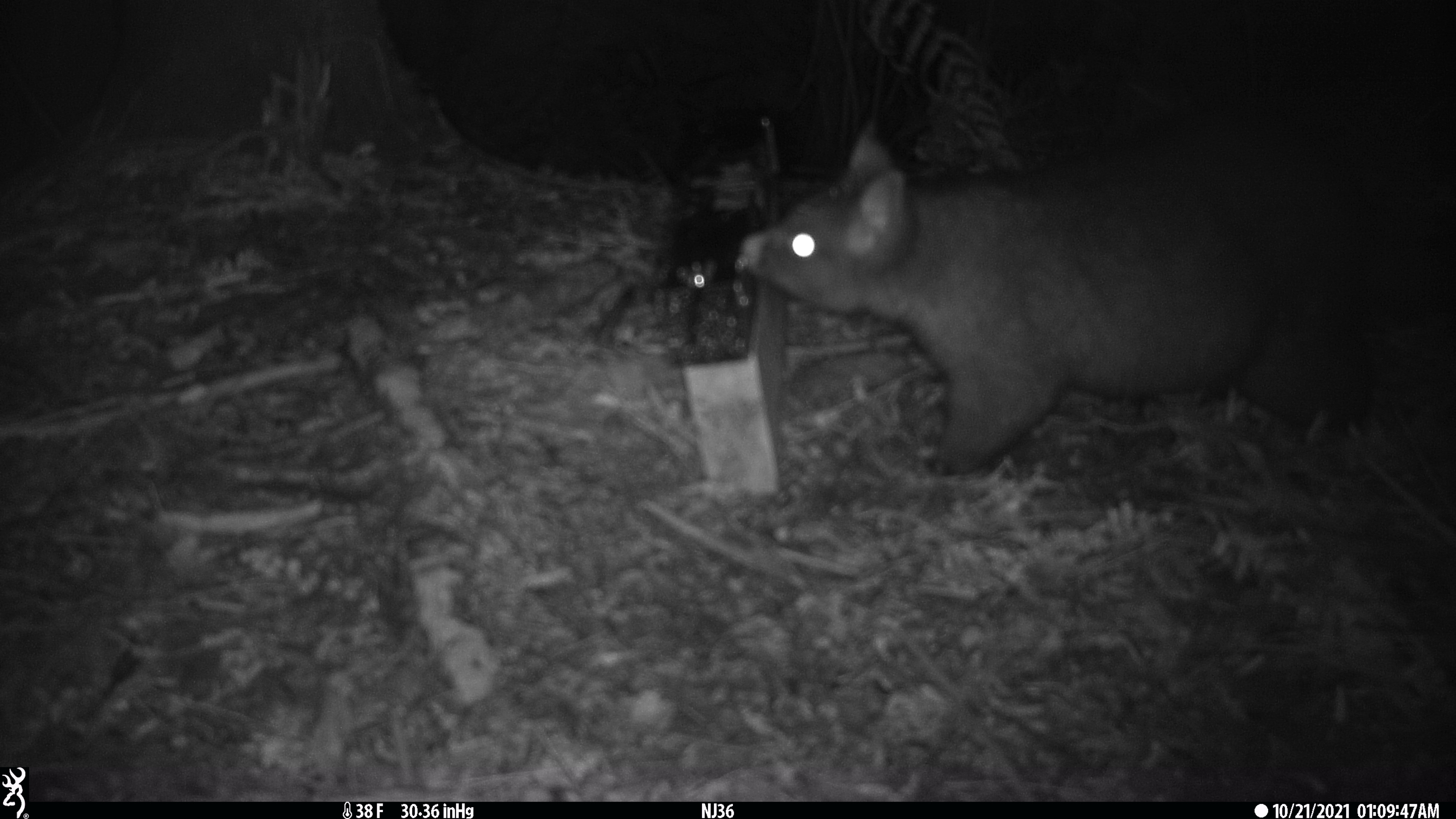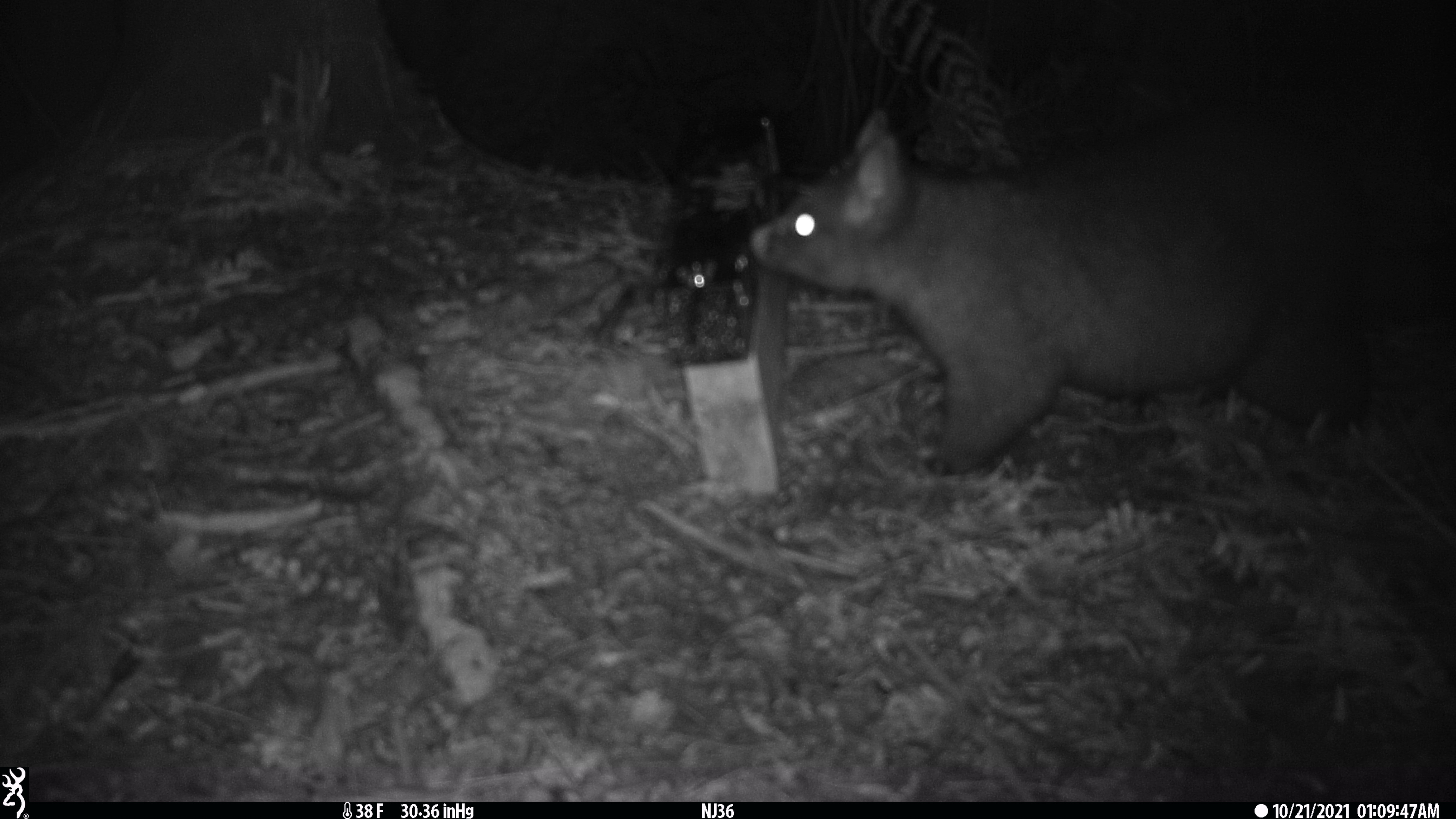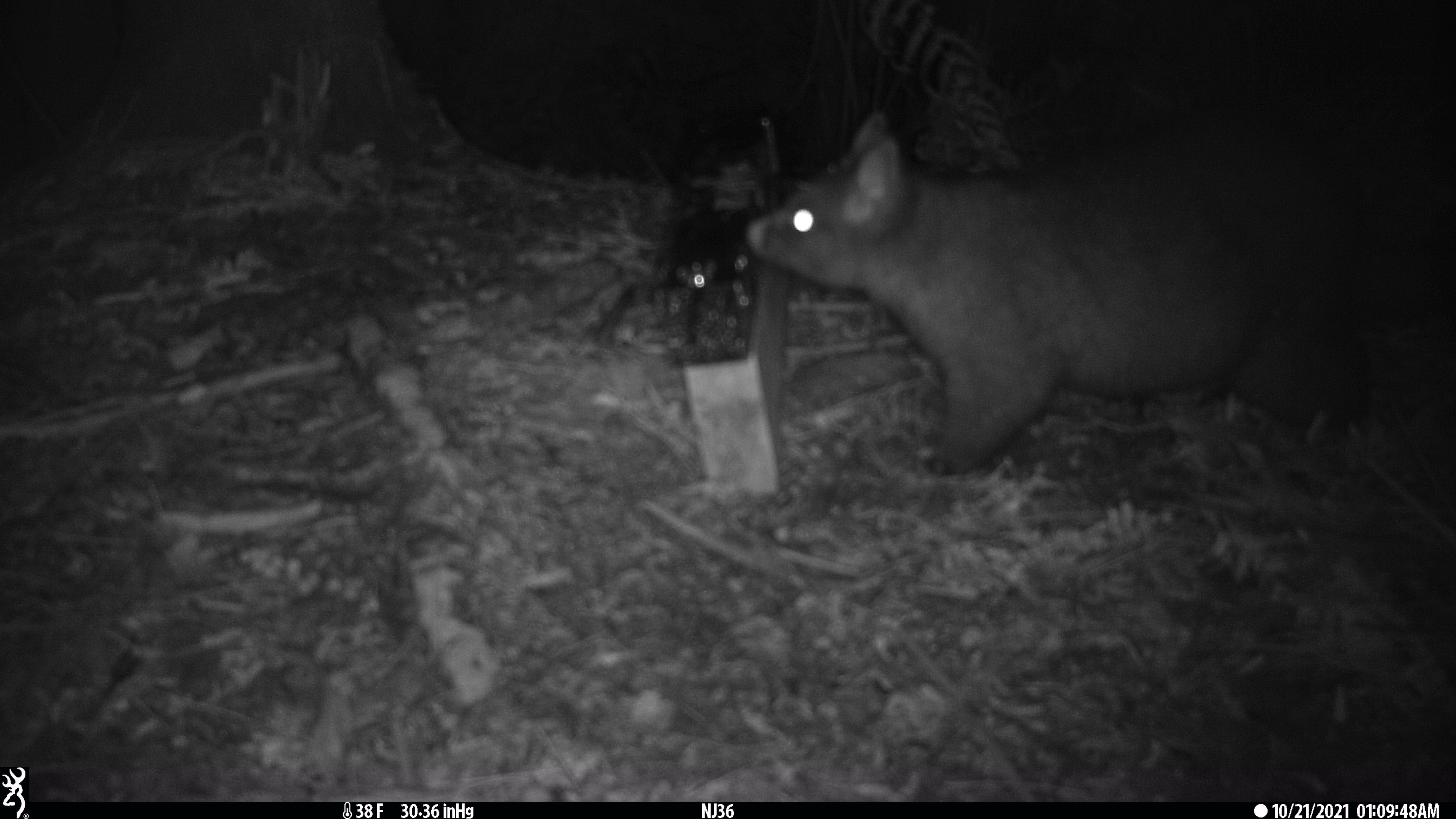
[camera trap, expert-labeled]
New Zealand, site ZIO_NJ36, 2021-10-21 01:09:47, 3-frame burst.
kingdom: Animalia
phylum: Chordata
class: Mammalia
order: Diprotodontia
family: Phalangeridae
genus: Trichosurus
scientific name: Trichosurus vulpecula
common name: common brushtail possum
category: possum